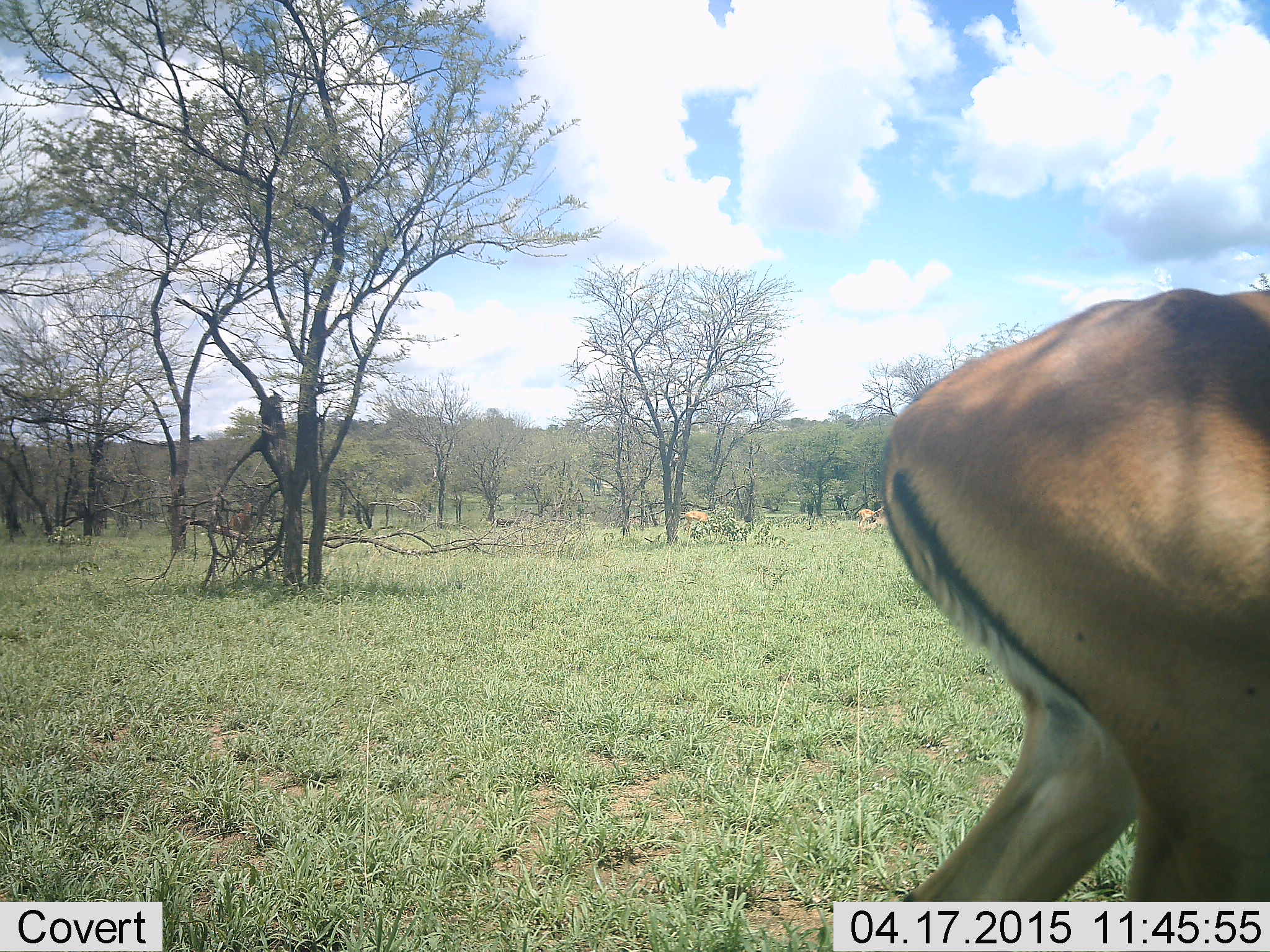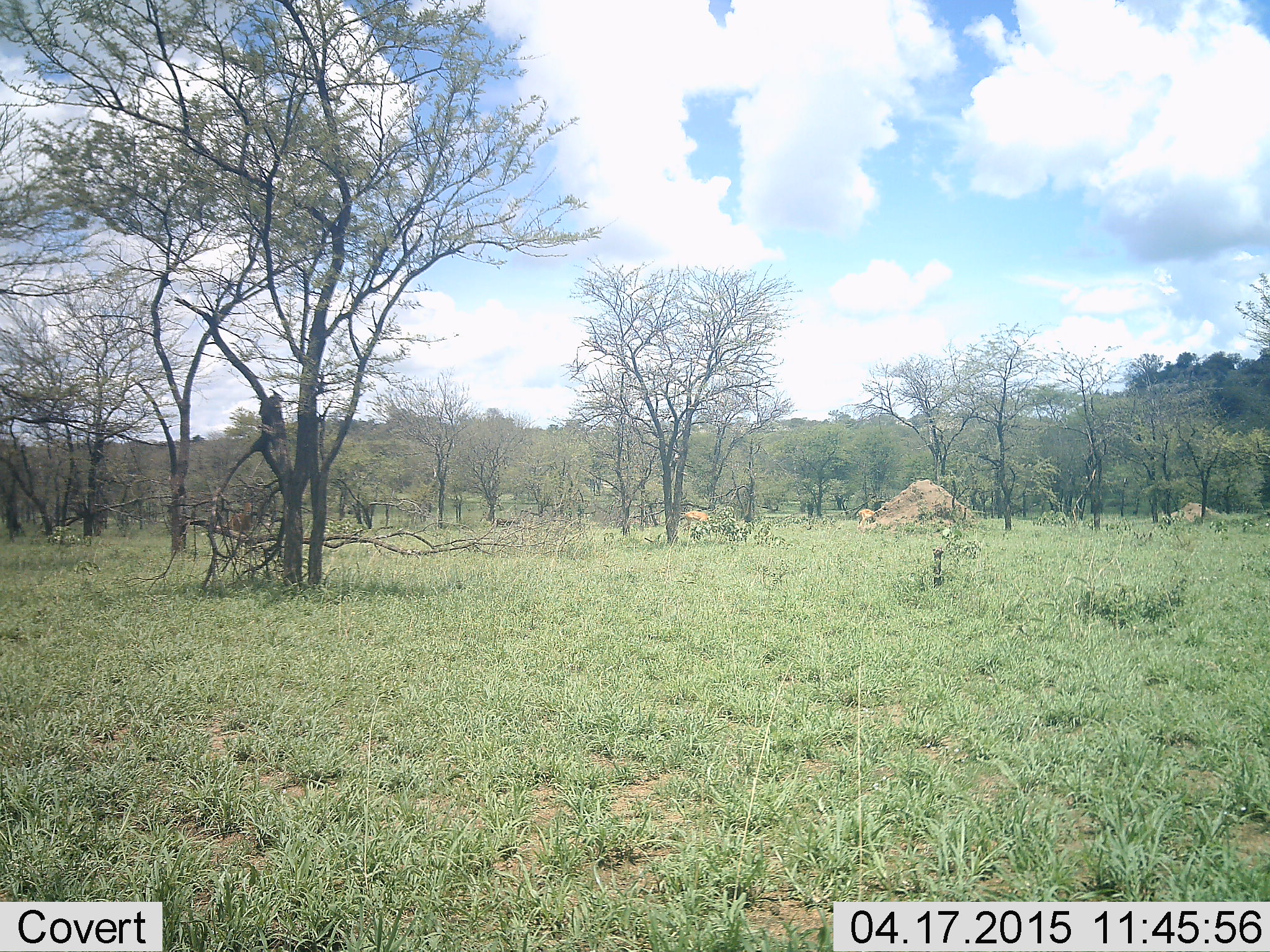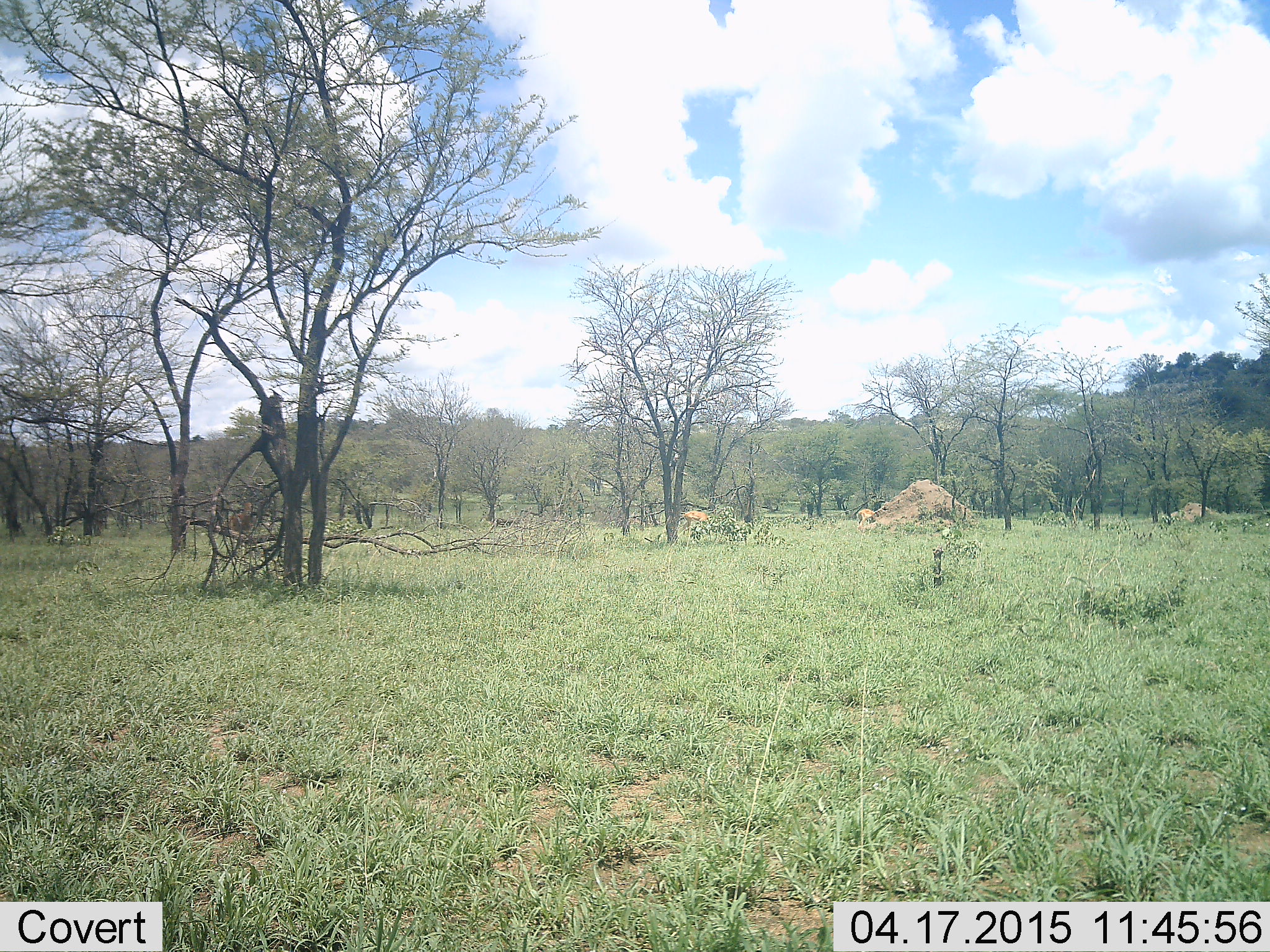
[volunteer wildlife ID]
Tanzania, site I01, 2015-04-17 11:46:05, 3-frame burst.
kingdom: Animalia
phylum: Chordata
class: Mammalia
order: Artiodactyla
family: Bovidae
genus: Aepyceros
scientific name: Aepyceros melampus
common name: impala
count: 1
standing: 10%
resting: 0%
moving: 100%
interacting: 0%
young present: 0%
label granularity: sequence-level